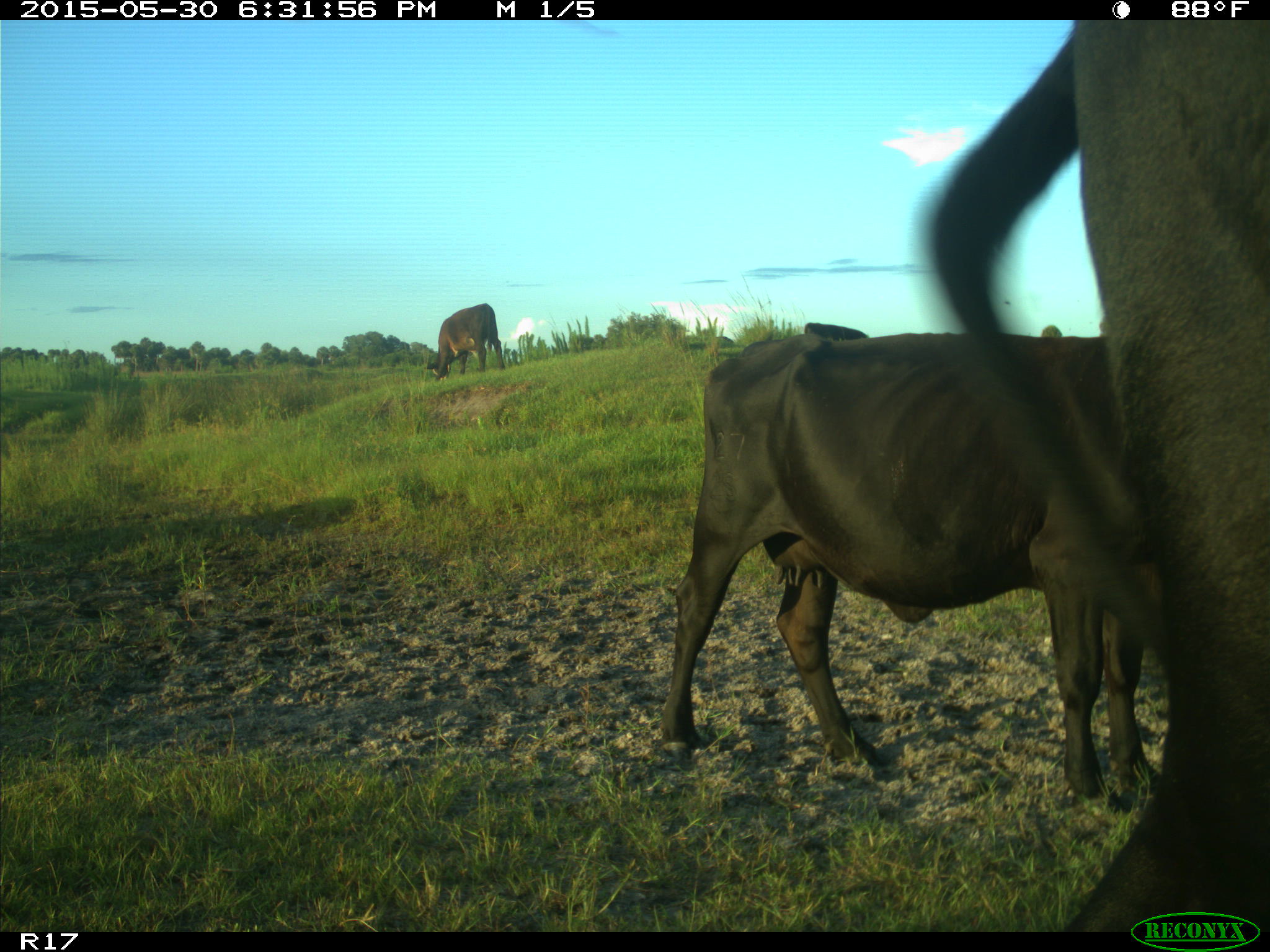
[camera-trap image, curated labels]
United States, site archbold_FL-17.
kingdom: Animalia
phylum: Chordata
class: Mammalia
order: Artiodactyla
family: Bovidae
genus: Bos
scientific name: Bos taurus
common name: domestic cow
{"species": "Bos taurus (domestic cow)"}